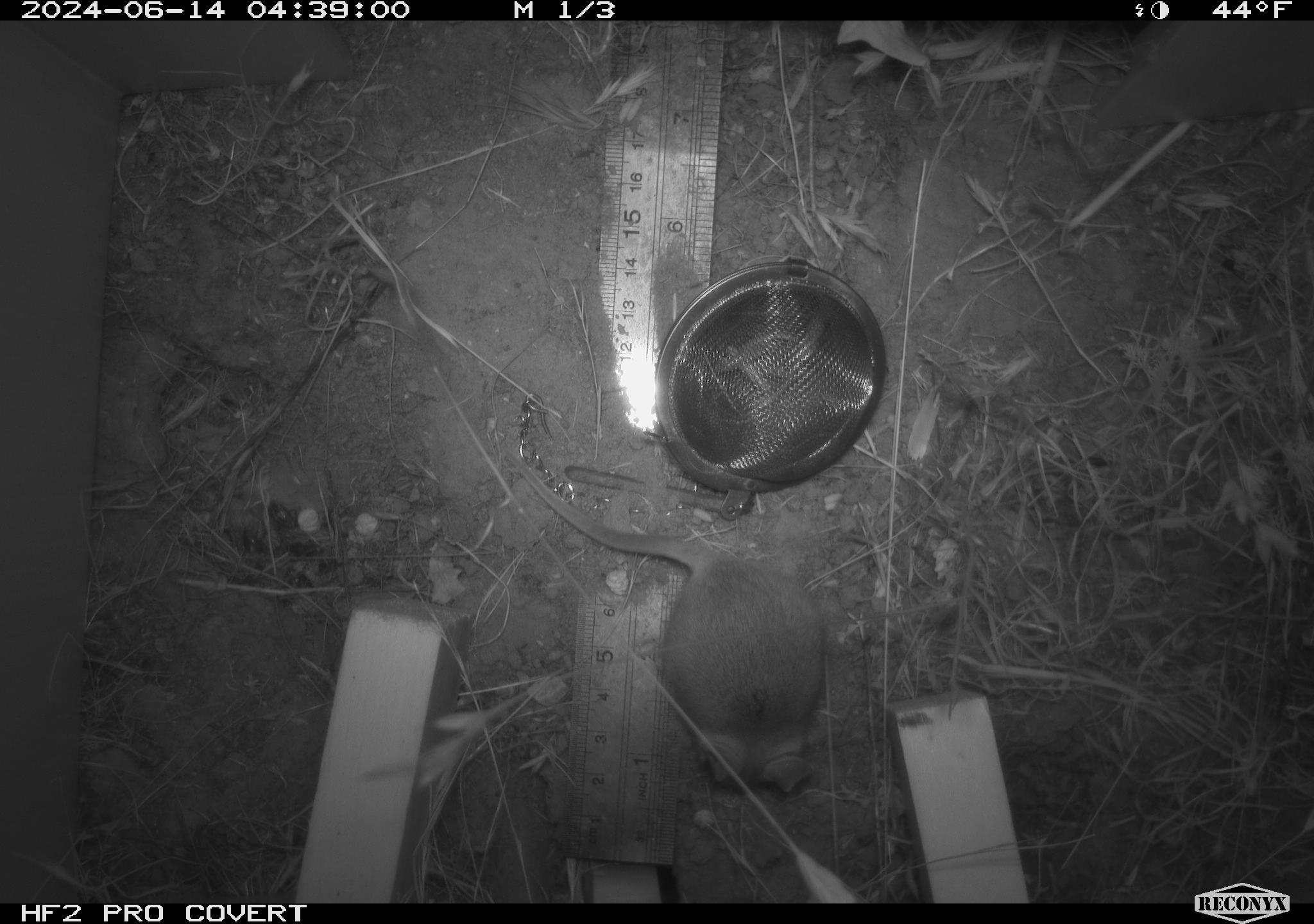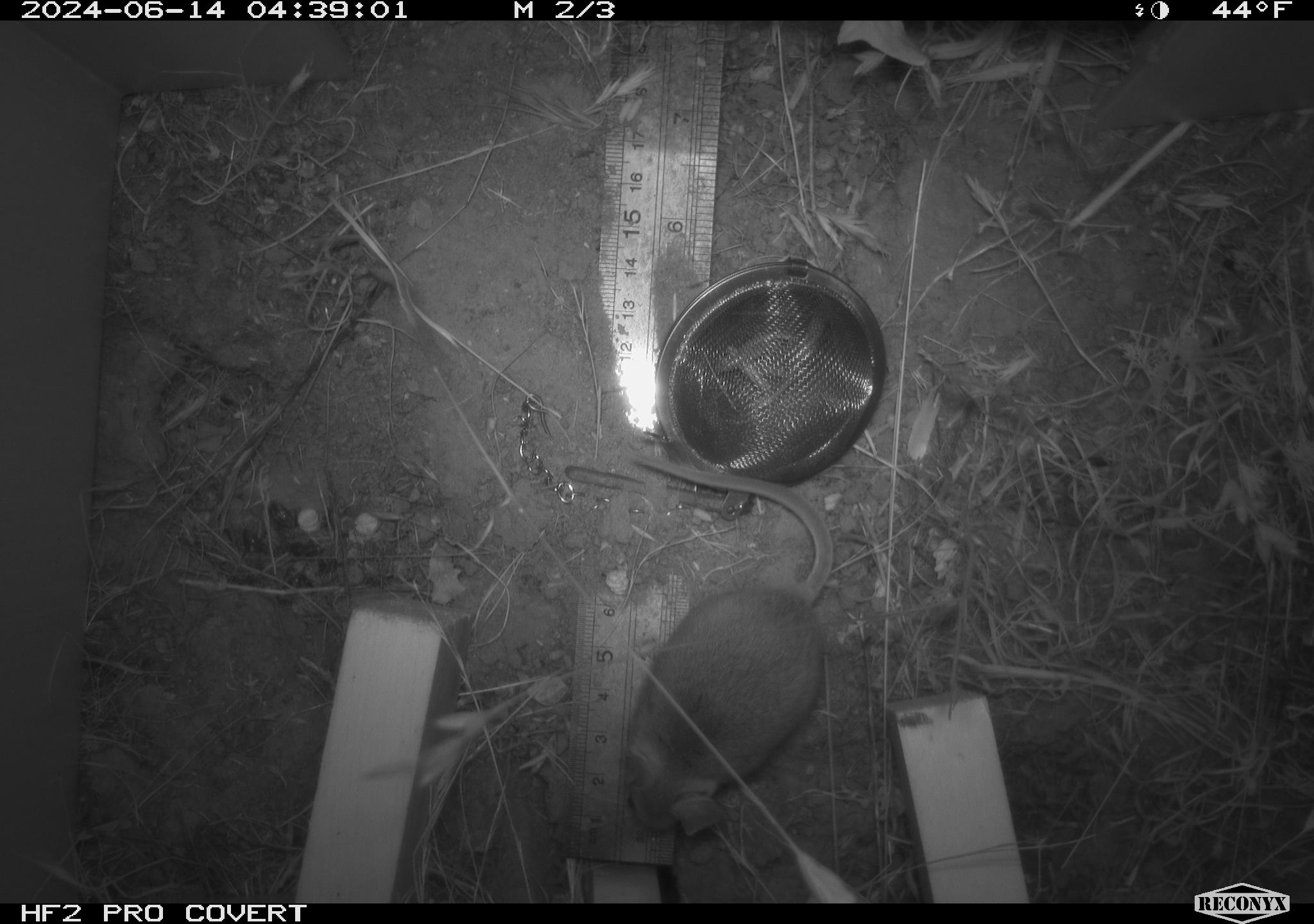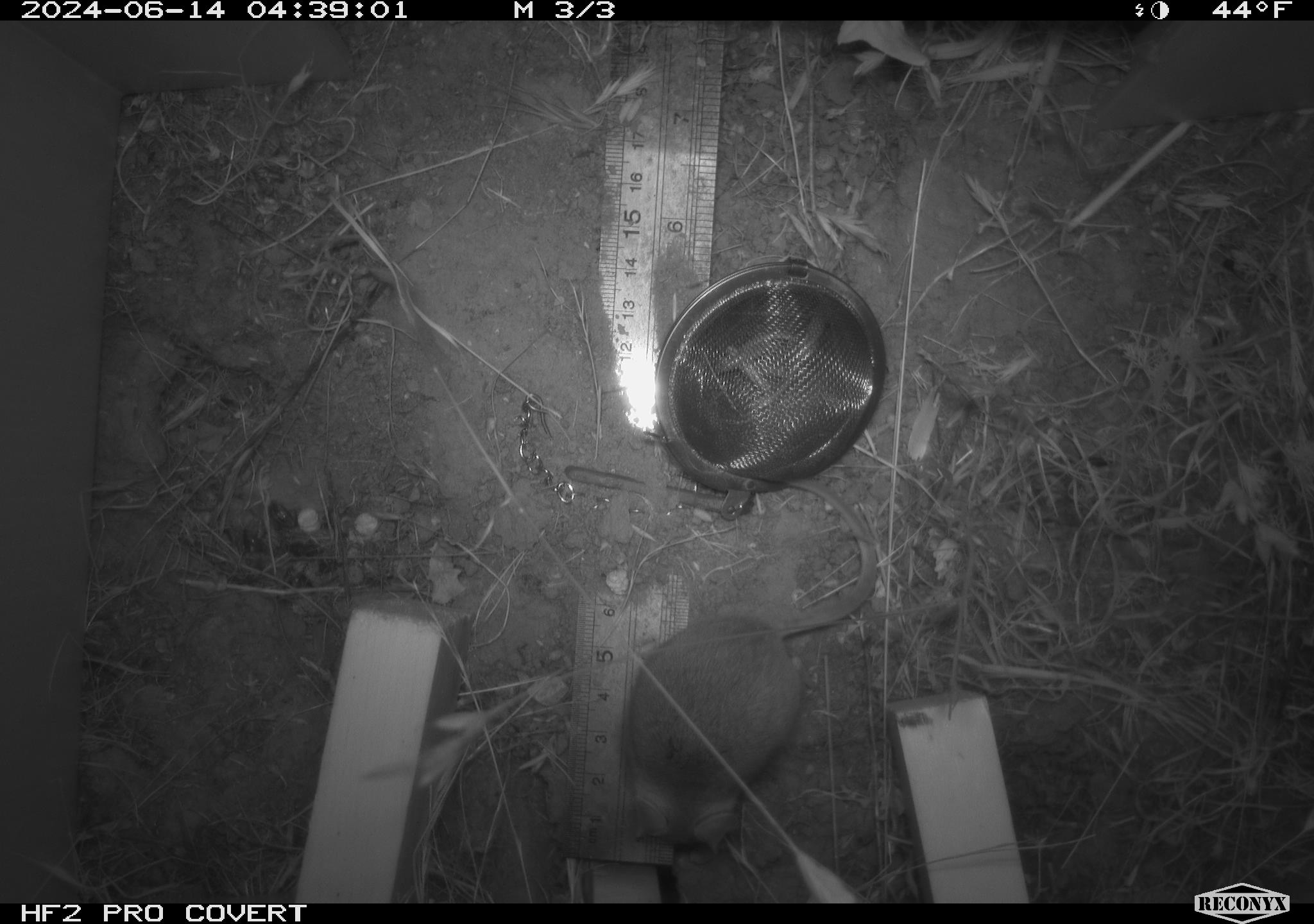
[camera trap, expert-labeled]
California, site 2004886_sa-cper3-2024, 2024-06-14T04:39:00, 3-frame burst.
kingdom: Animalia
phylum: Chordata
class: Mammalia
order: Rodentia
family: Heteromyidae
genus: Dipodomys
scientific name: Dipodomys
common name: kangaroo rats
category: dipodomys species